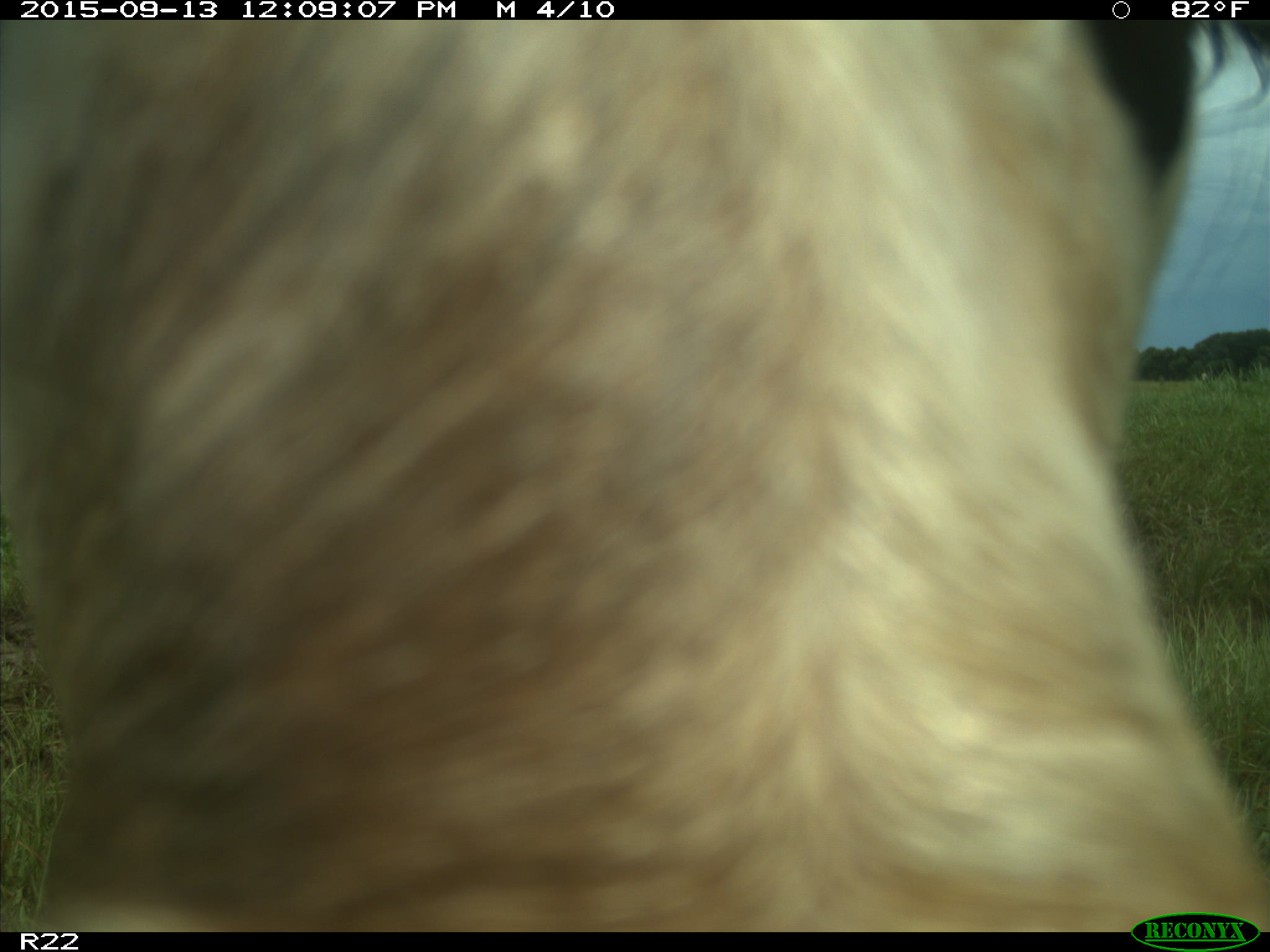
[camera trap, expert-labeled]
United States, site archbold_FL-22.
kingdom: Animalia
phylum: Chordata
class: Mammalia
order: Artiodactyla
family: Bovidae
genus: Bos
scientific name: Bos taurus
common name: domestic cow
Bos taurus (domestic cow).